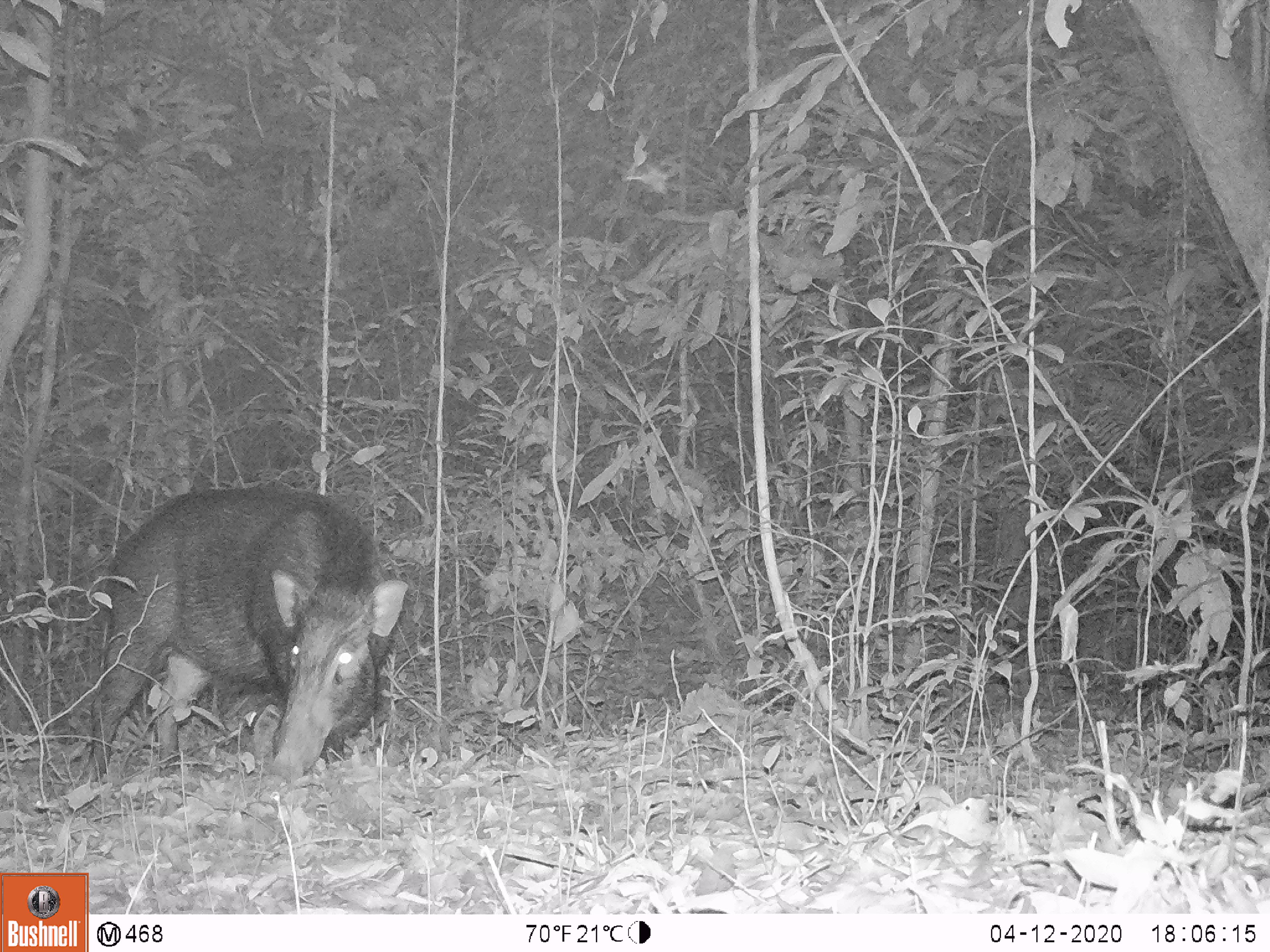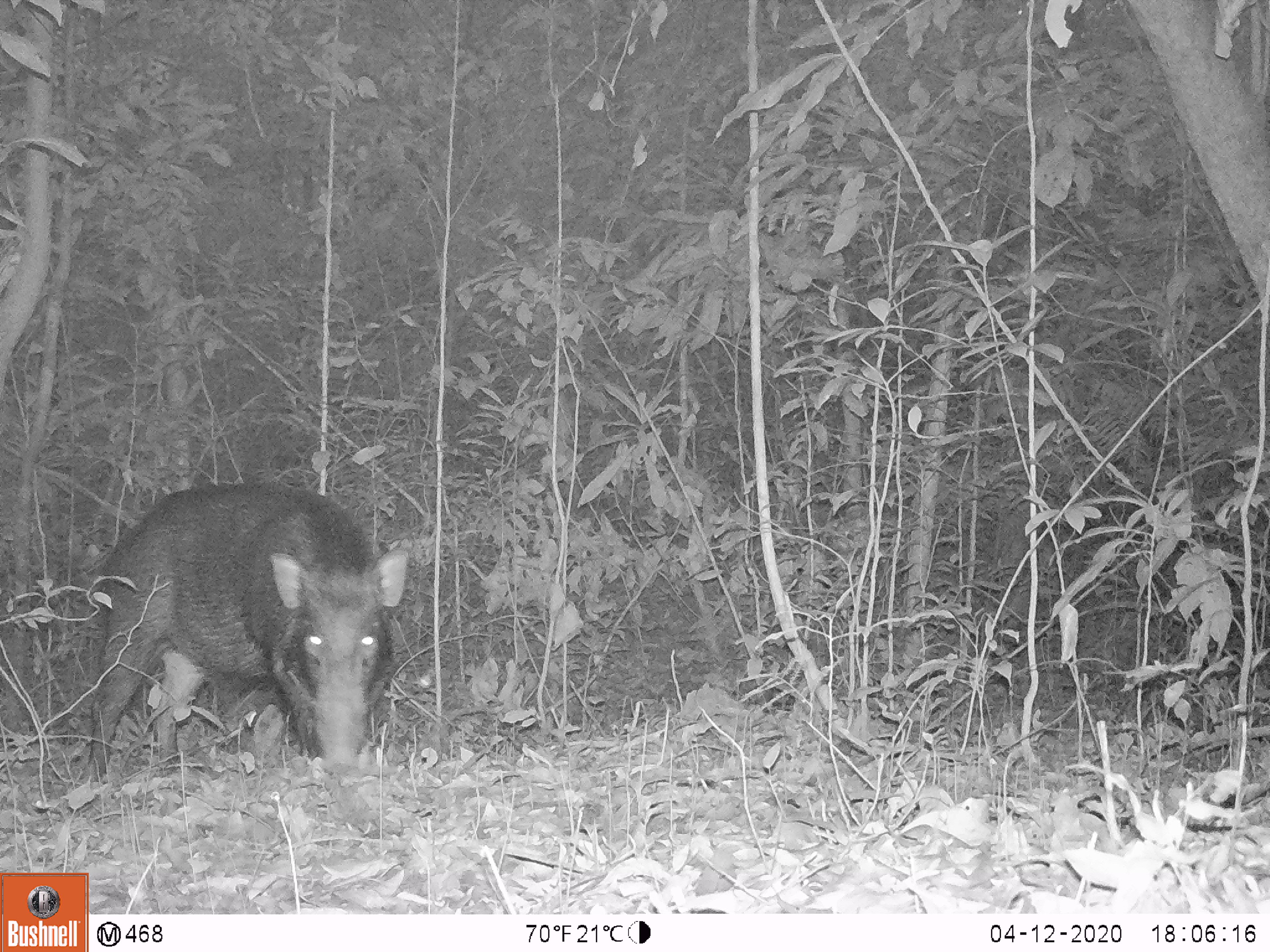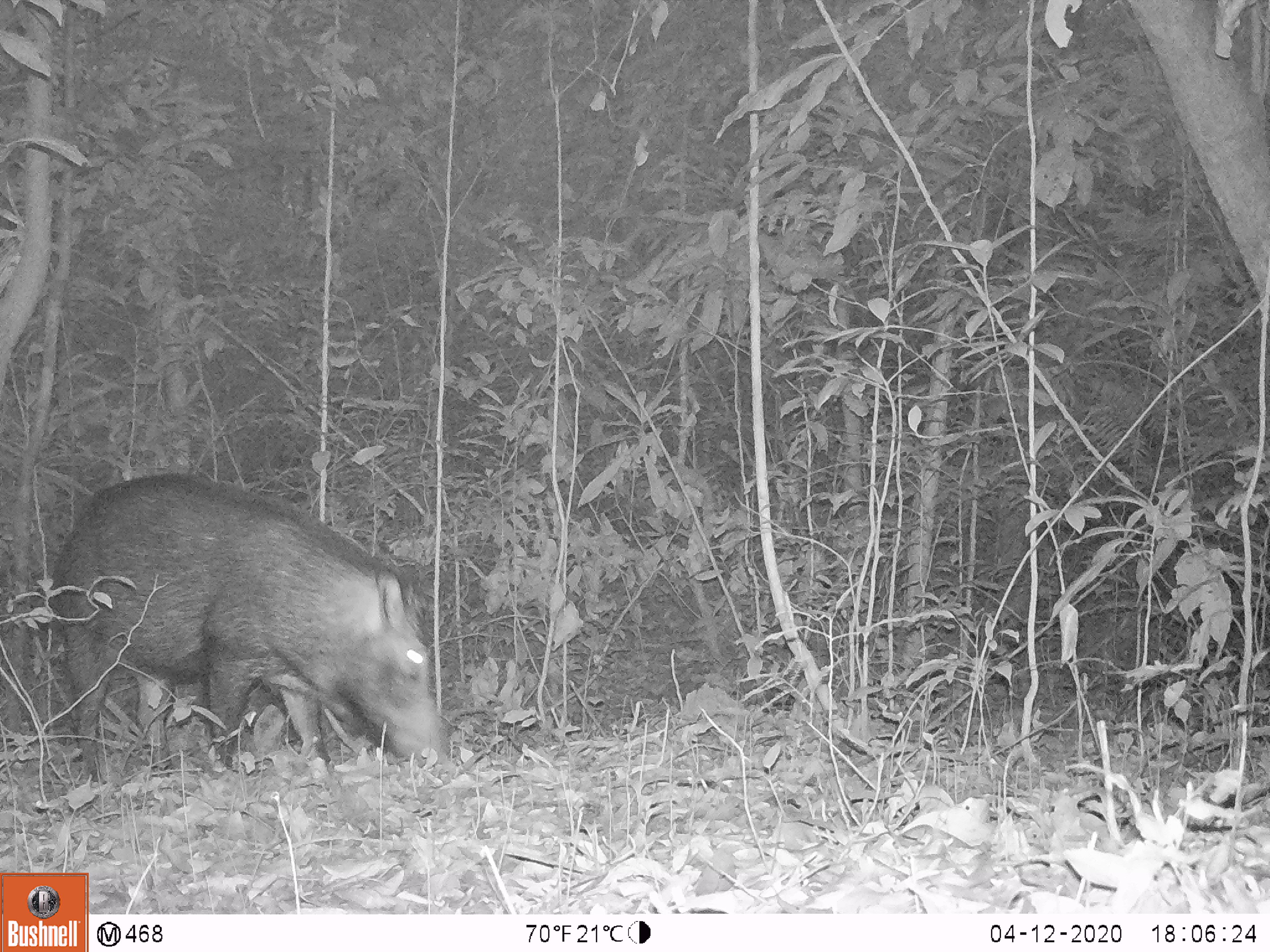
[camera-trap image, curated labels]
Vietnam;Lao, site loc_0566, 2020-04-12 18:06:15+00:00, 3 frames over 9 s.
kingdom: Animalia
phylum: Chordata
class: Mammalia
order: Artiodactyla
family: Suidae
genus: Sus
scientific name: Sus scrofa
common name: eurasian wild pig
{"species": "eurasian wild pig (Sus scrofa)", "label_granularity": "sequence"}